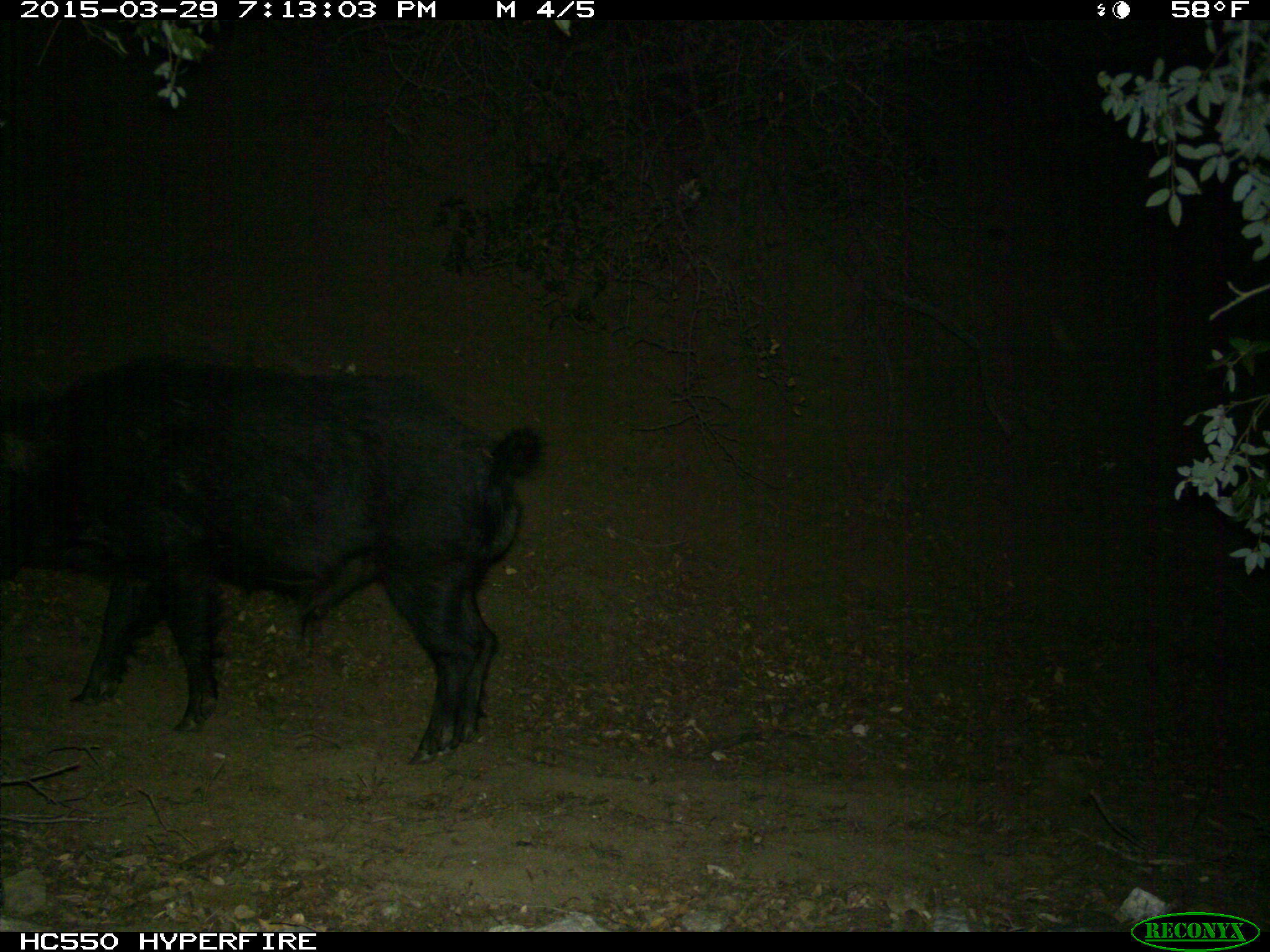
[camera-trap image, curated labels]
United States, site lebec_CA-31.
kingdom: Animalia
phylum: Chordata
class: Mammalia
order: Artiodactyla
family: Suidae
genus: Sus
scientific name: Sus scrofa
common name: wild boar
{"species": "Sus scrofa (wild boar)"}